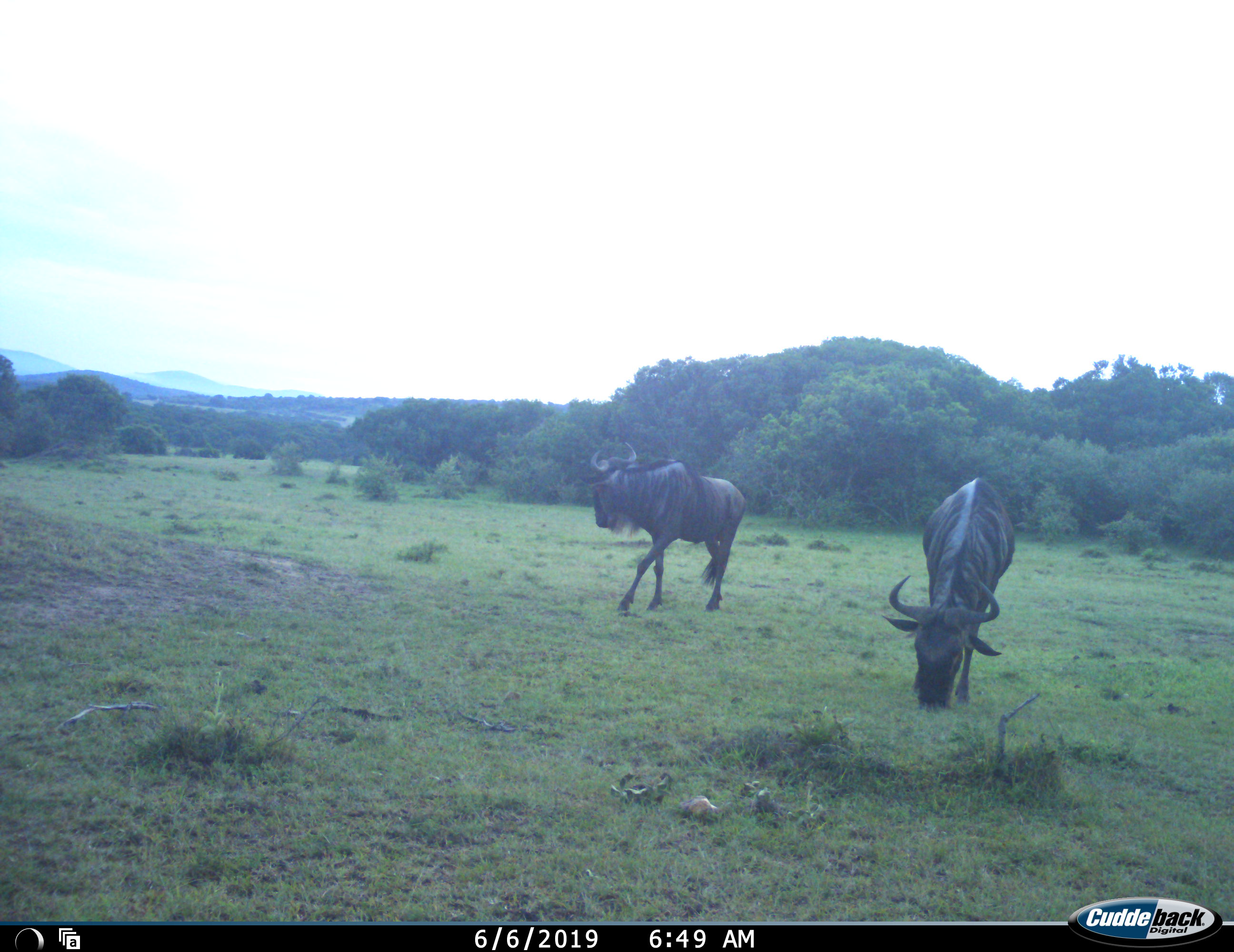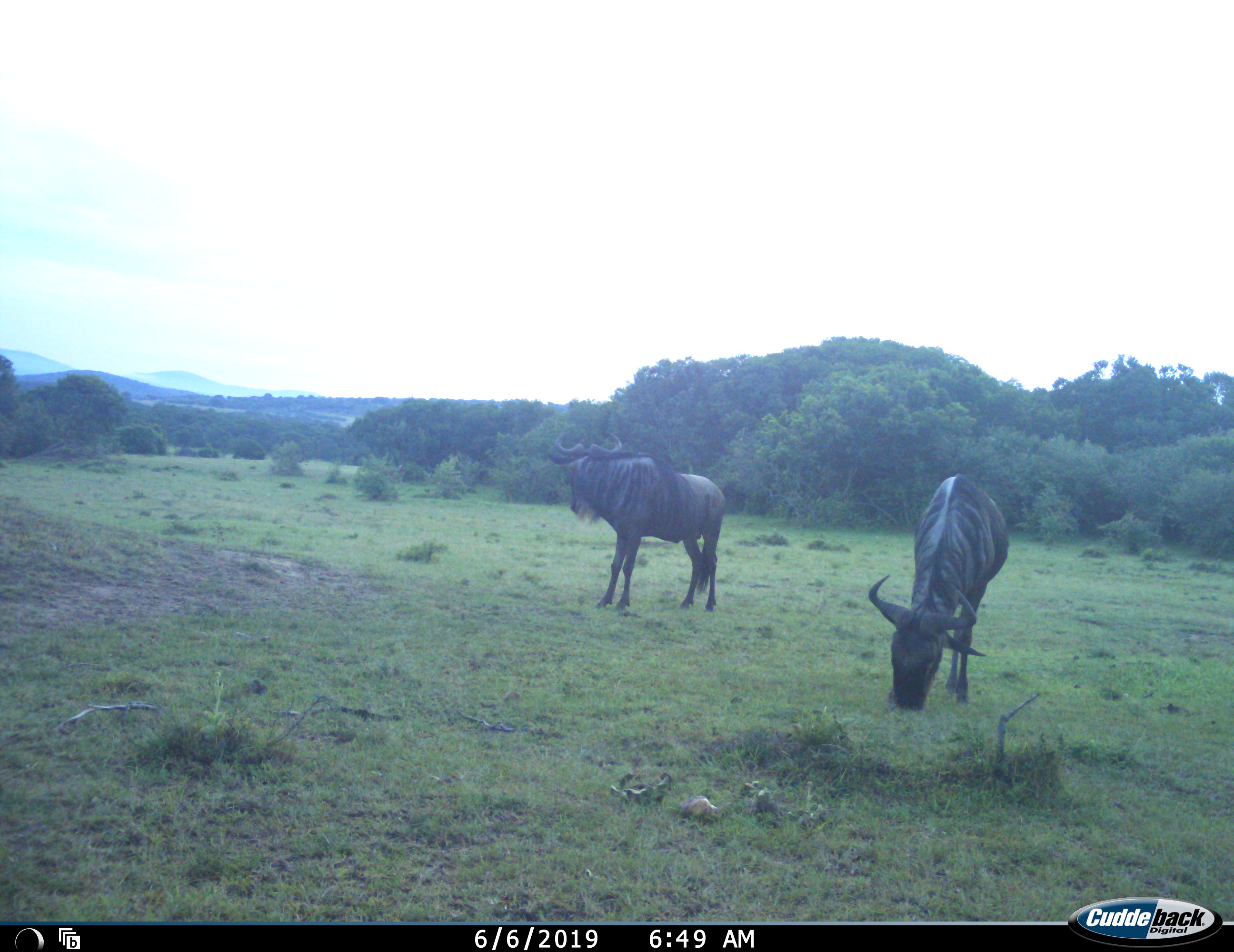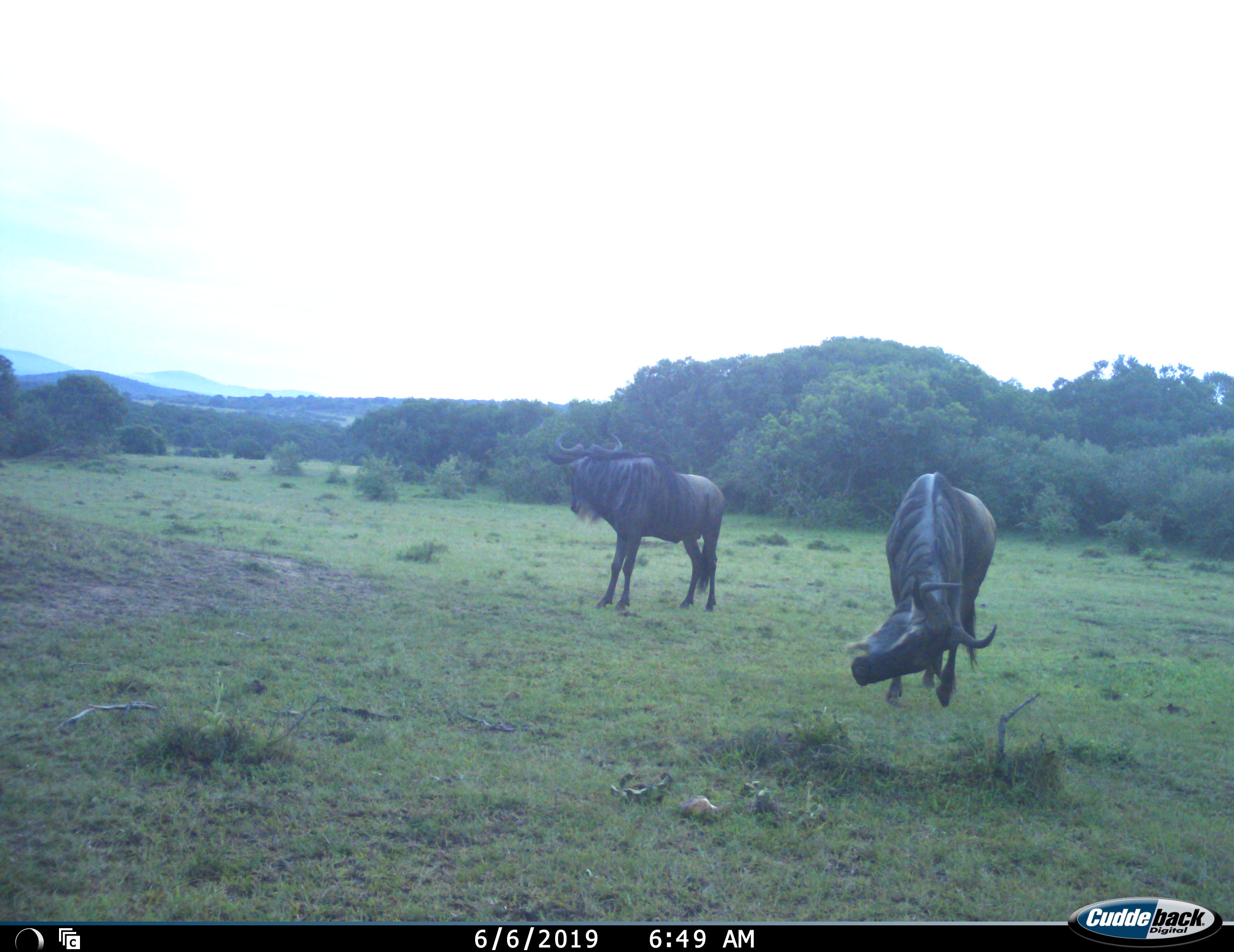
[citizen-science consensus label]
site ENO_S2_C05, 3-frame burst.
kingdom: Animalia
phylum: Chordata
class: Mammalia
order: Artiodactyla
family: Bovidae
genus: Connochaetes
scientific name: Connochaetes taurinus taurinus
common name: blue wildebeest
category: wildebeestblue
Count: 2.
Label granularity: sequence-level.